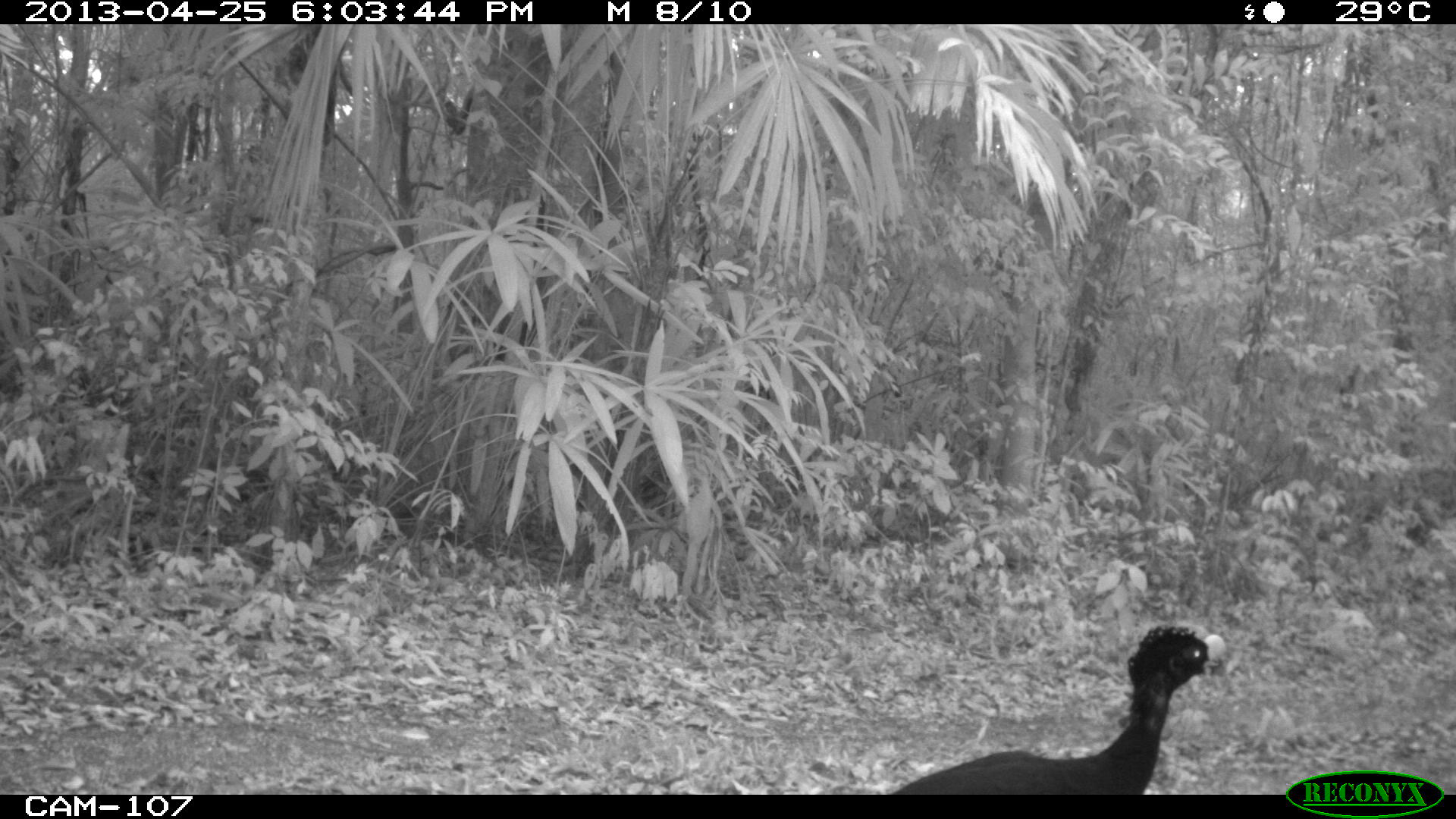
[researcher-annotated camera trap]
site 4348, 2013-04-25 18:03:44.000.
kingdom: Animalia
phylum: Chordata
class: Aves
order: Galliformes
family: Cracidae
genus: Crax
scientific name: Crax rubra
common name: great curassow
Crax rubra (great curassow), count 1, sex male.